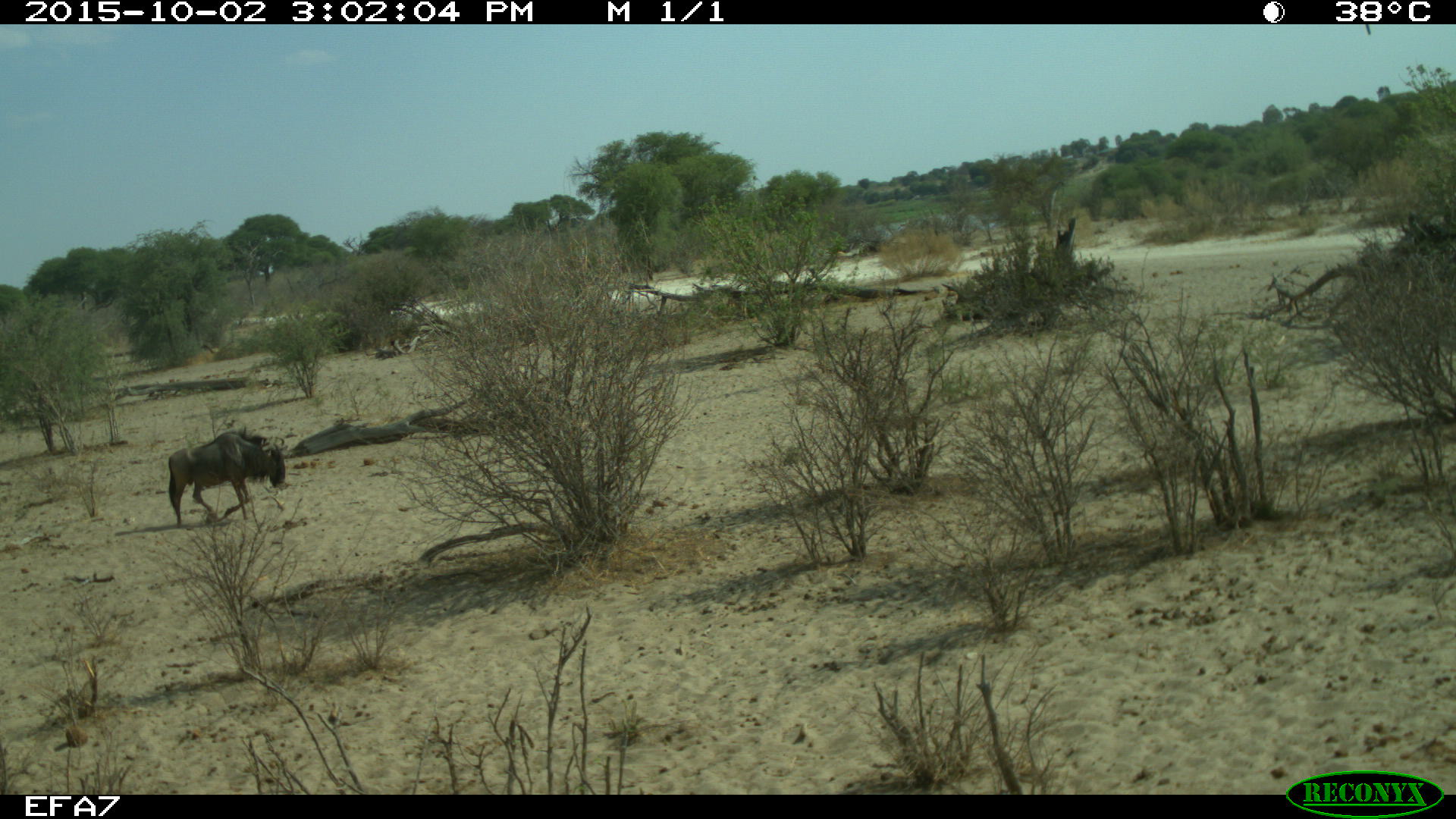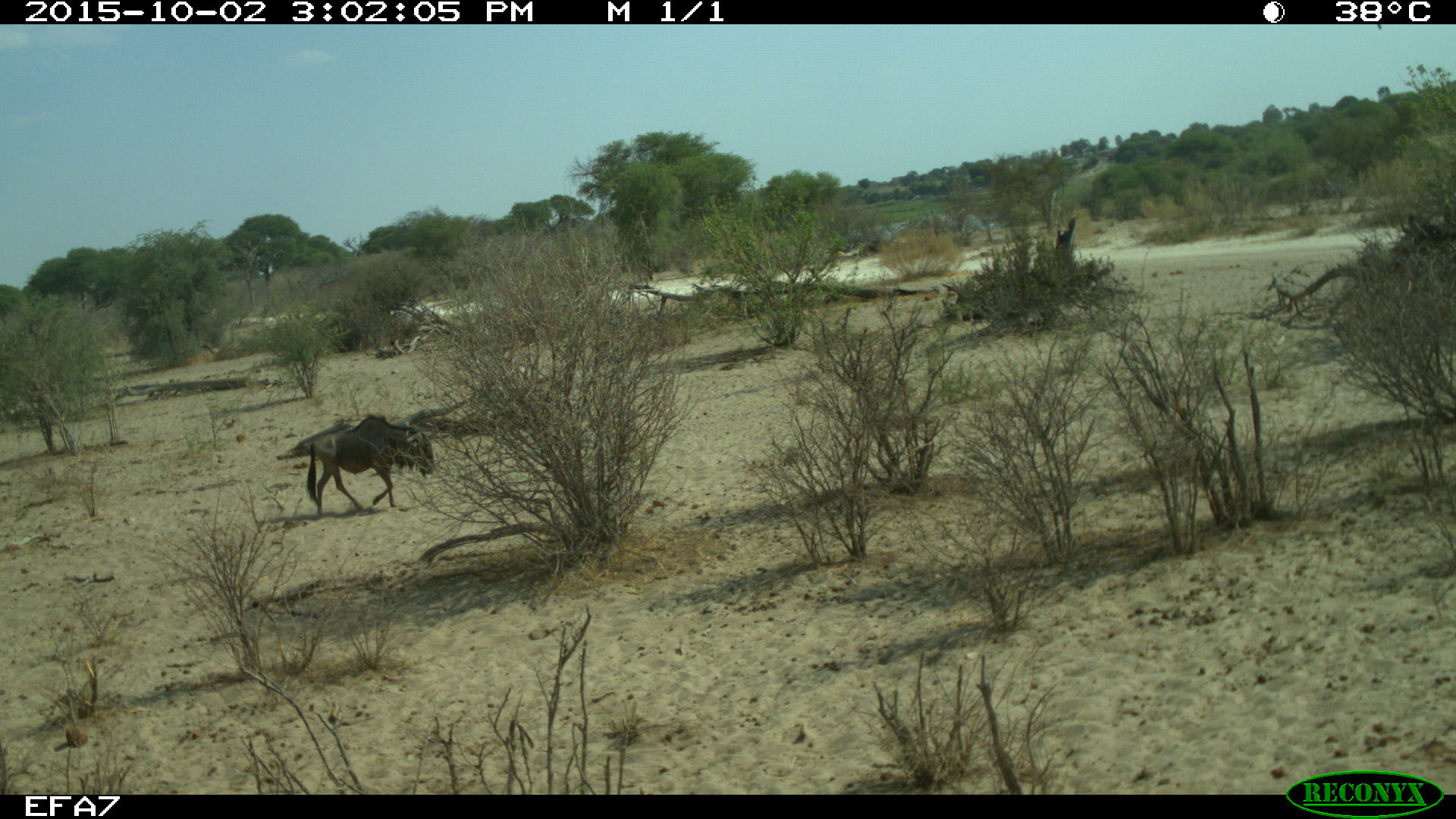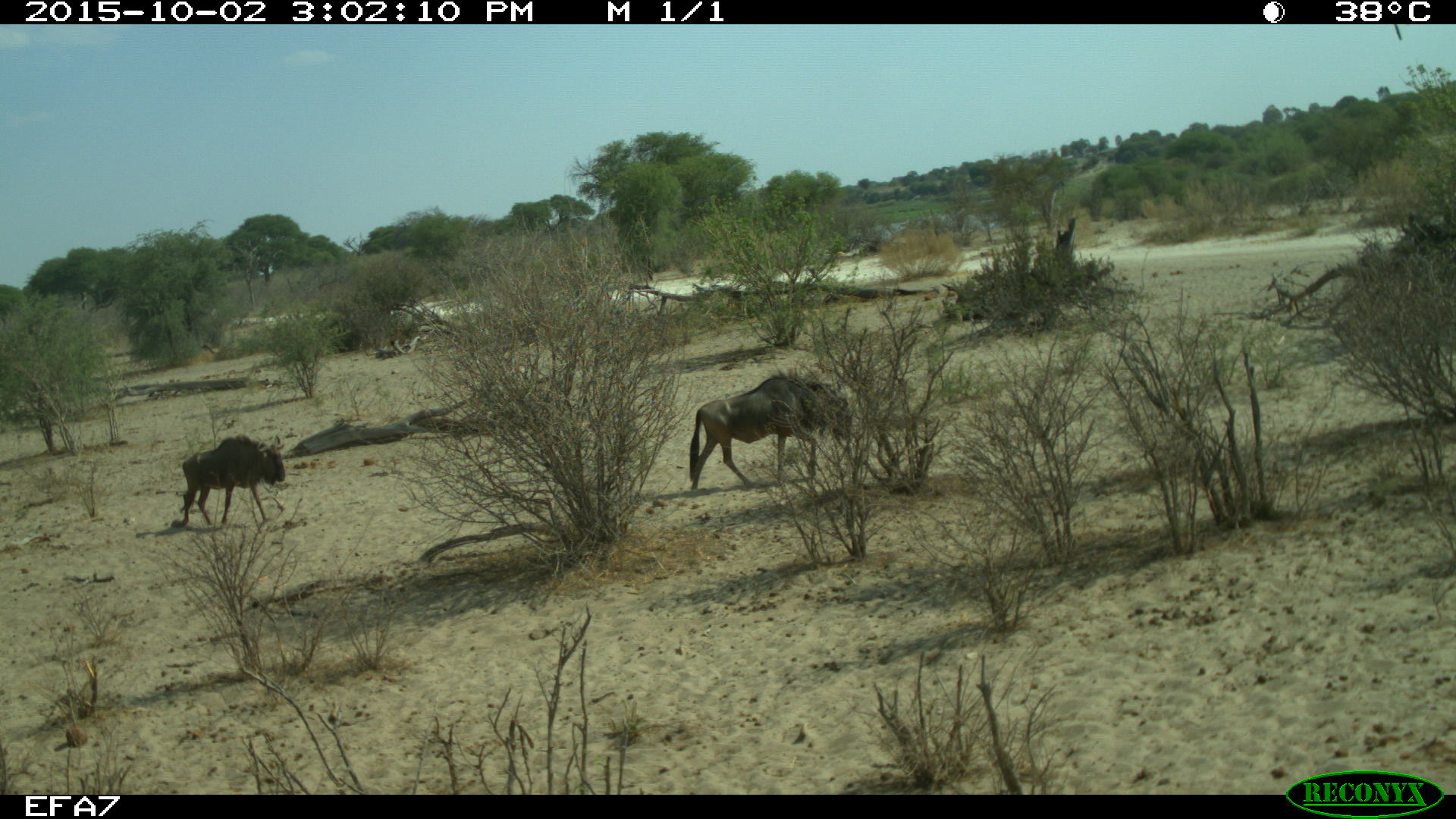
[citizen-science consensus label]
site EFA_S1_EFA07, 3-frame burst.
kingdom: Animalia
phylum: Chordata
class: Mammalia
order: Artiodactyla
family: Bovidae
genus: Connochaetes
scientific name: Connochaetes taurinus taurinus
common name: blue wildebeest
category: wildebeestblue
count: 2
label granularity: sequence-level